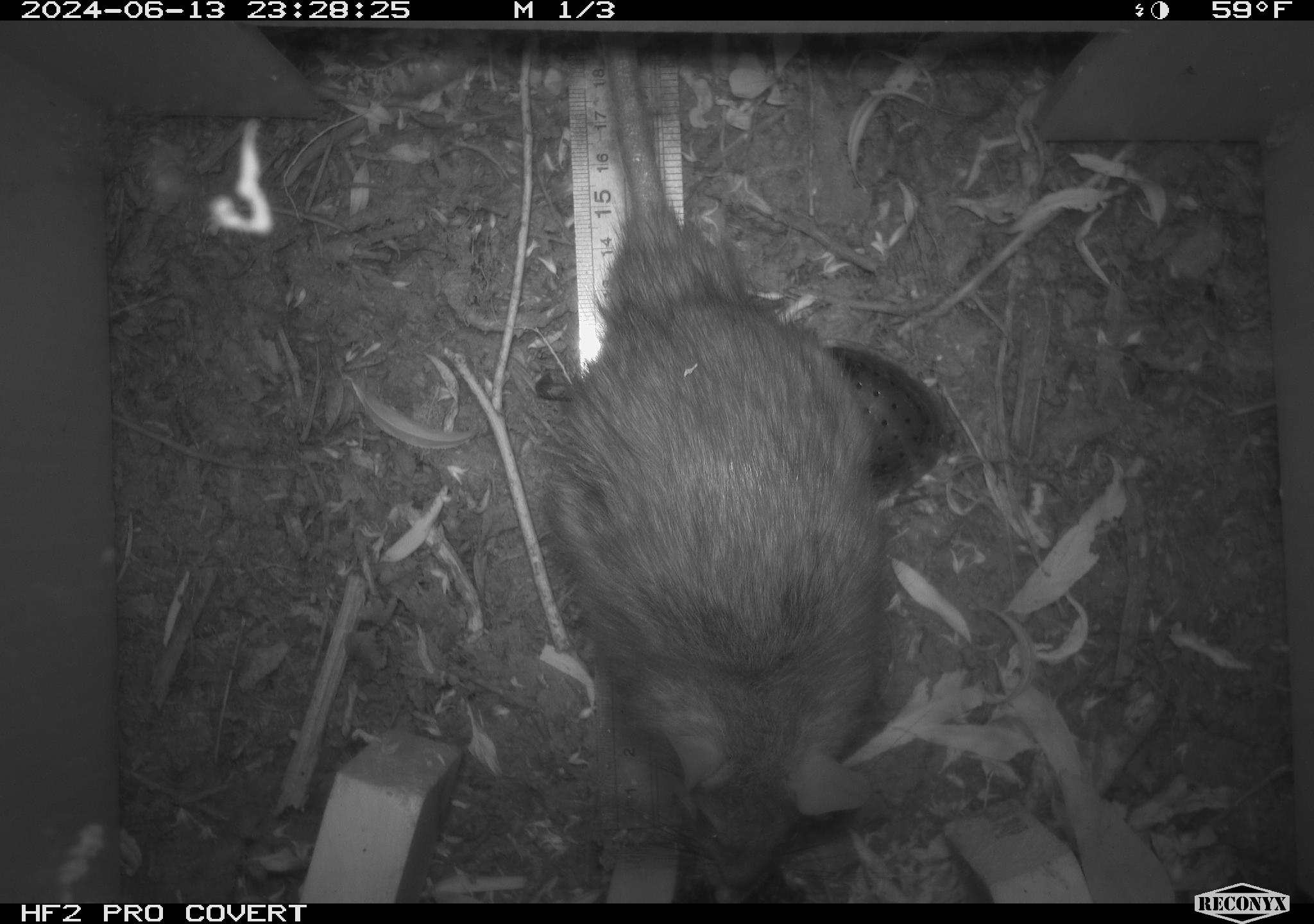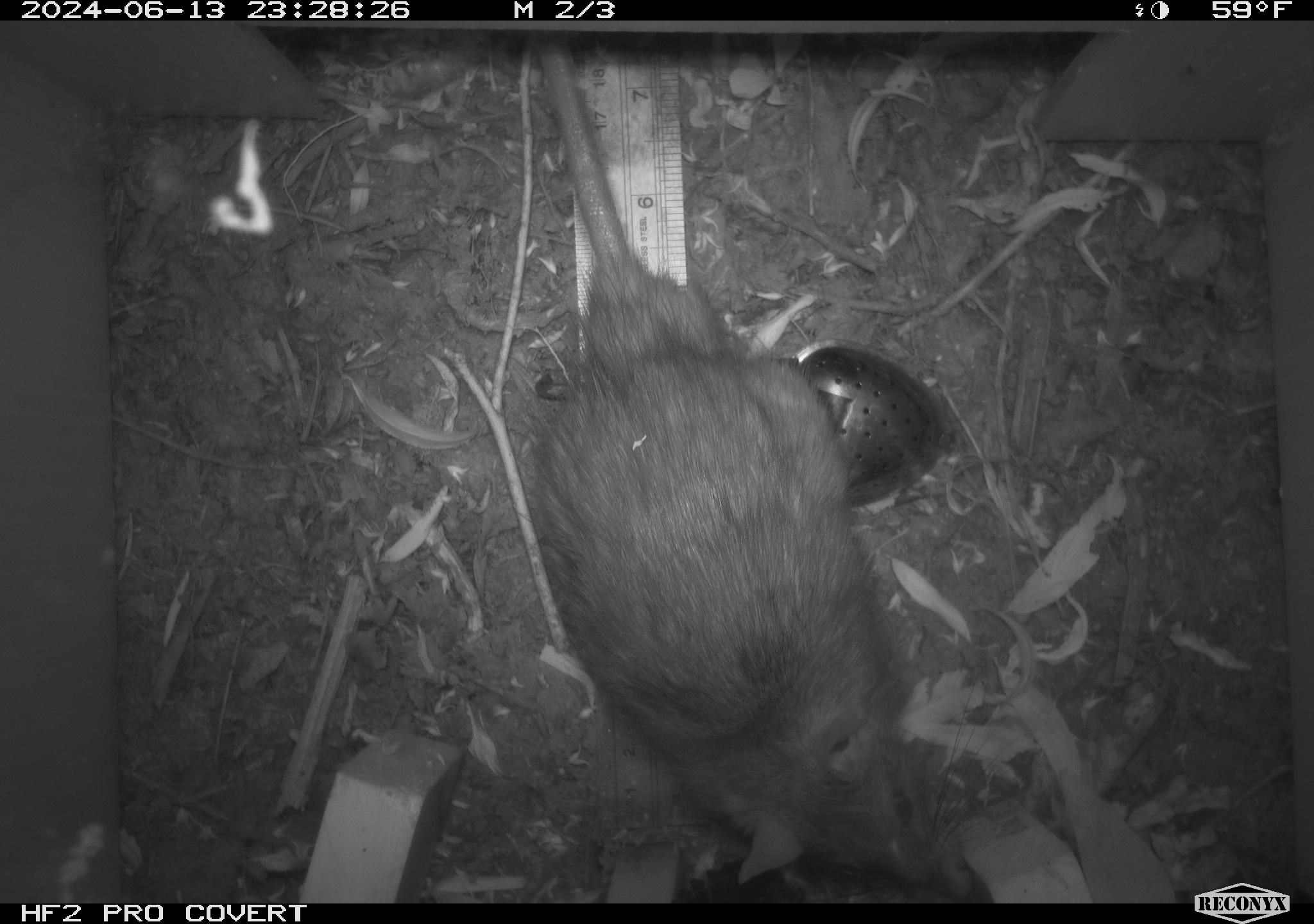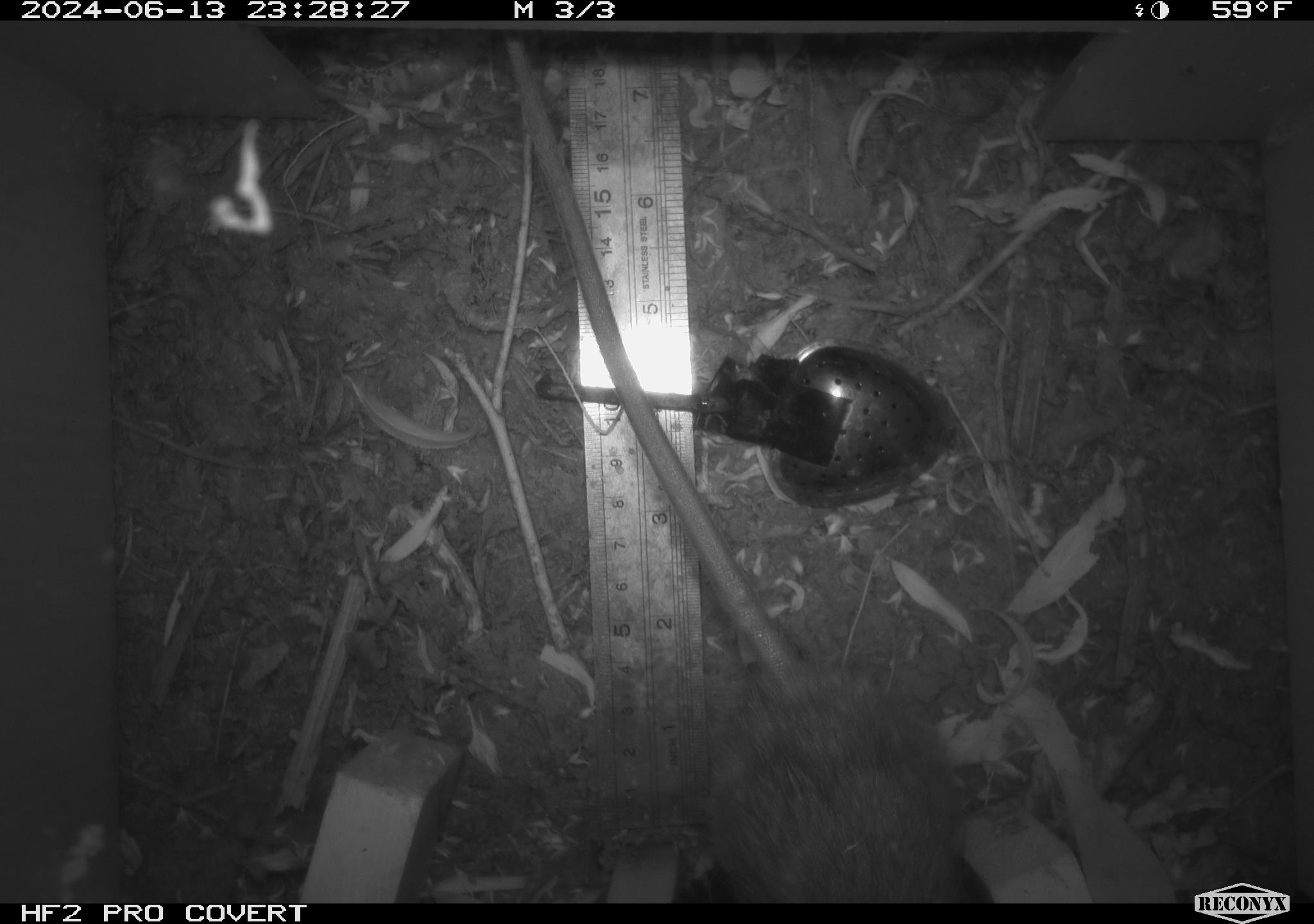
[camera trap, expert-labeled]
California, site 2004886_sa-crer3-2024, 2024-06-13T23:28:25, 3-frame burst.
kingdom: Animalia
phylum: Chordata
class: Mammalia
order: Rodentia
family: Muridae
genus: Rattus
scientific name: Rattus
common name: rat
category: rattus species